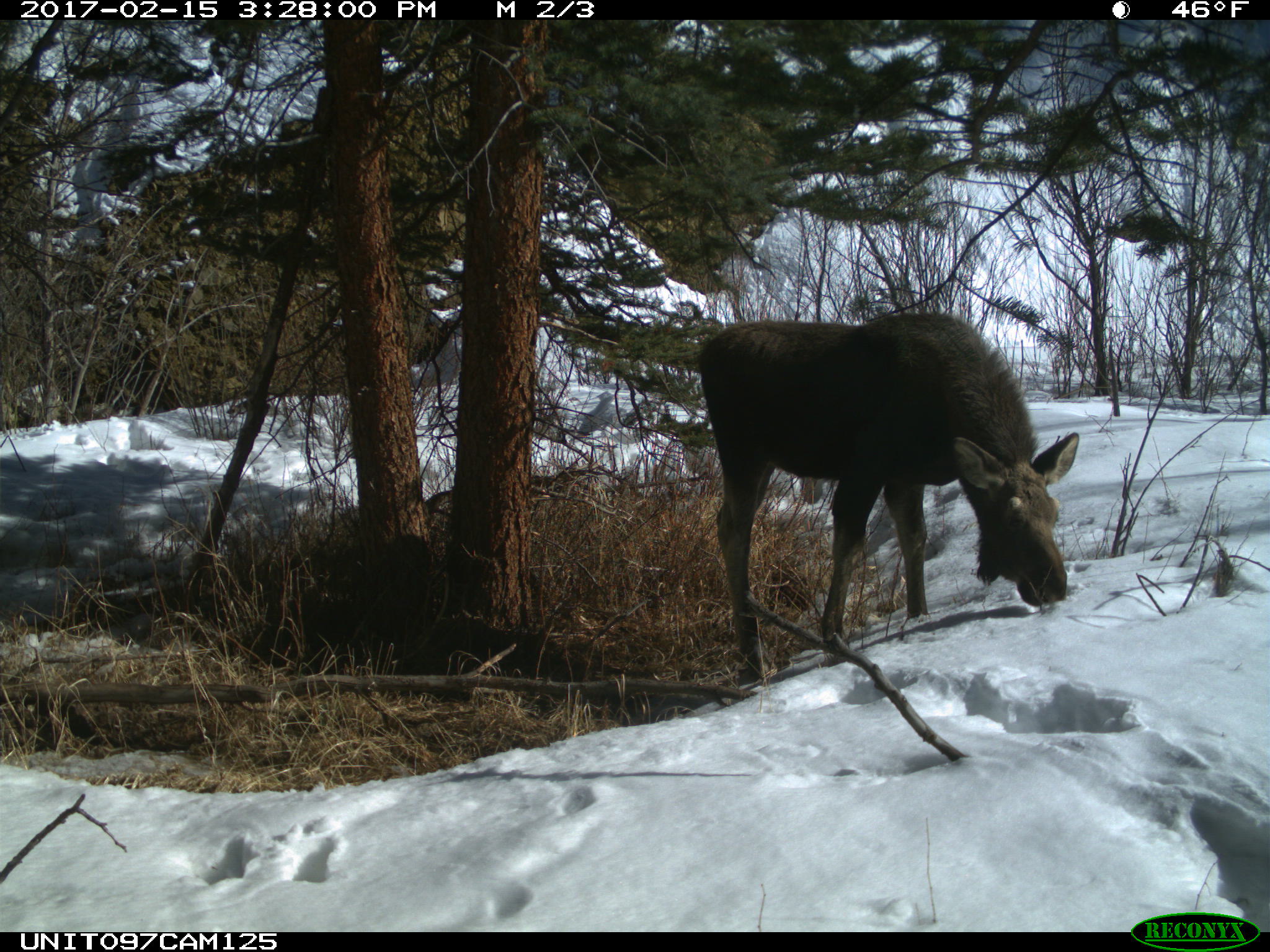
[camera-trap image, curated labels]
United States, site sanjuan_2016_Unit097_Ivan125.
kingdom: Animalia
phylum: Chordata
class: Mammalia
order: Artiodactyla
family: Cervidae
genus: Alces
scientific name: Alces alces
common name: moose